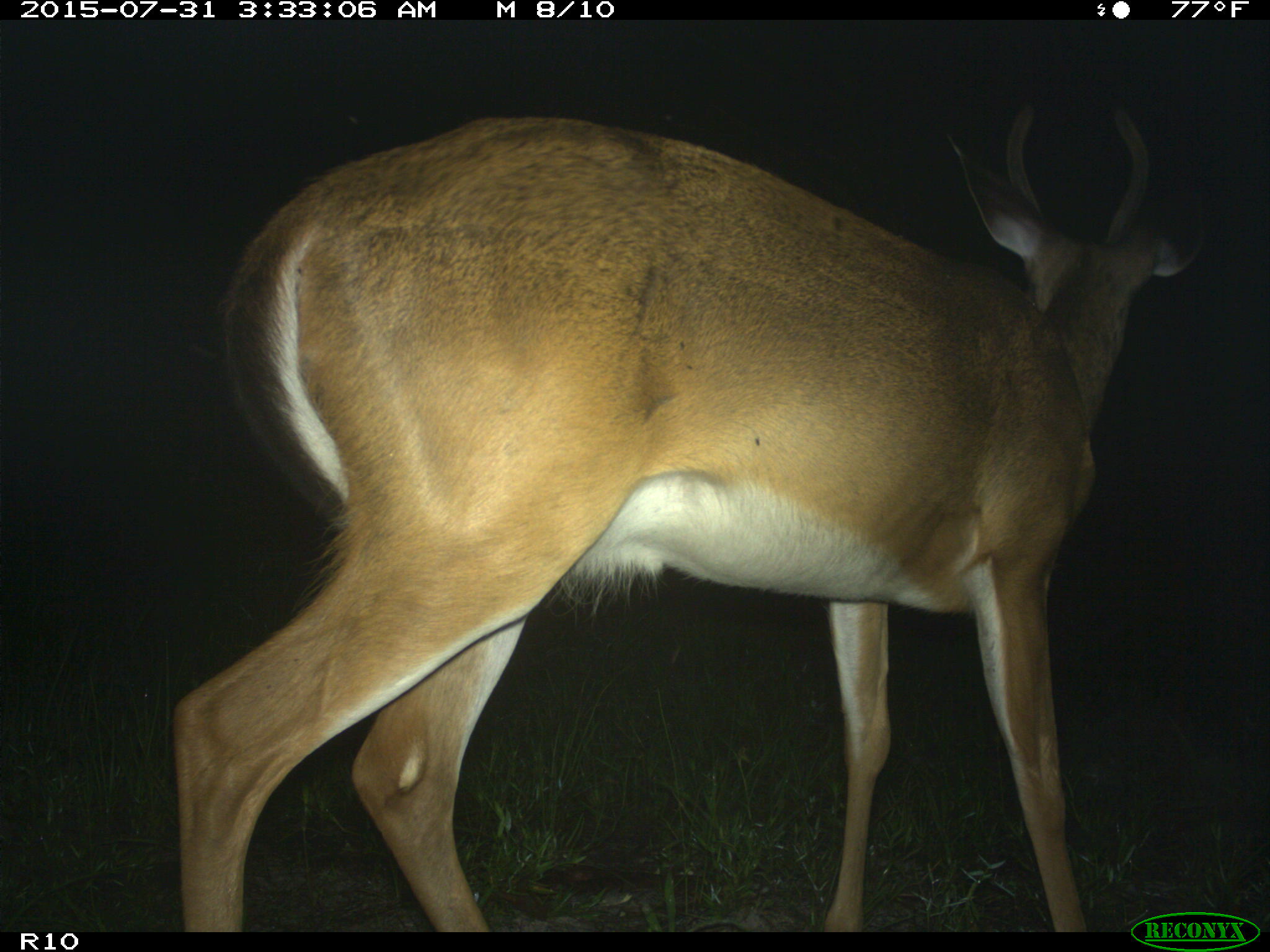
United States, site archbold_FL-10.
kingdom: Animalia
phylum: Chordata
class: Mammalia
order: Artiodactyla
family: Cervidae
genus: Odocoileus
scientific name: Odocoileus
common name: deer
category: unidentified deer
Unidentified deer (deer) (Odocoileus).